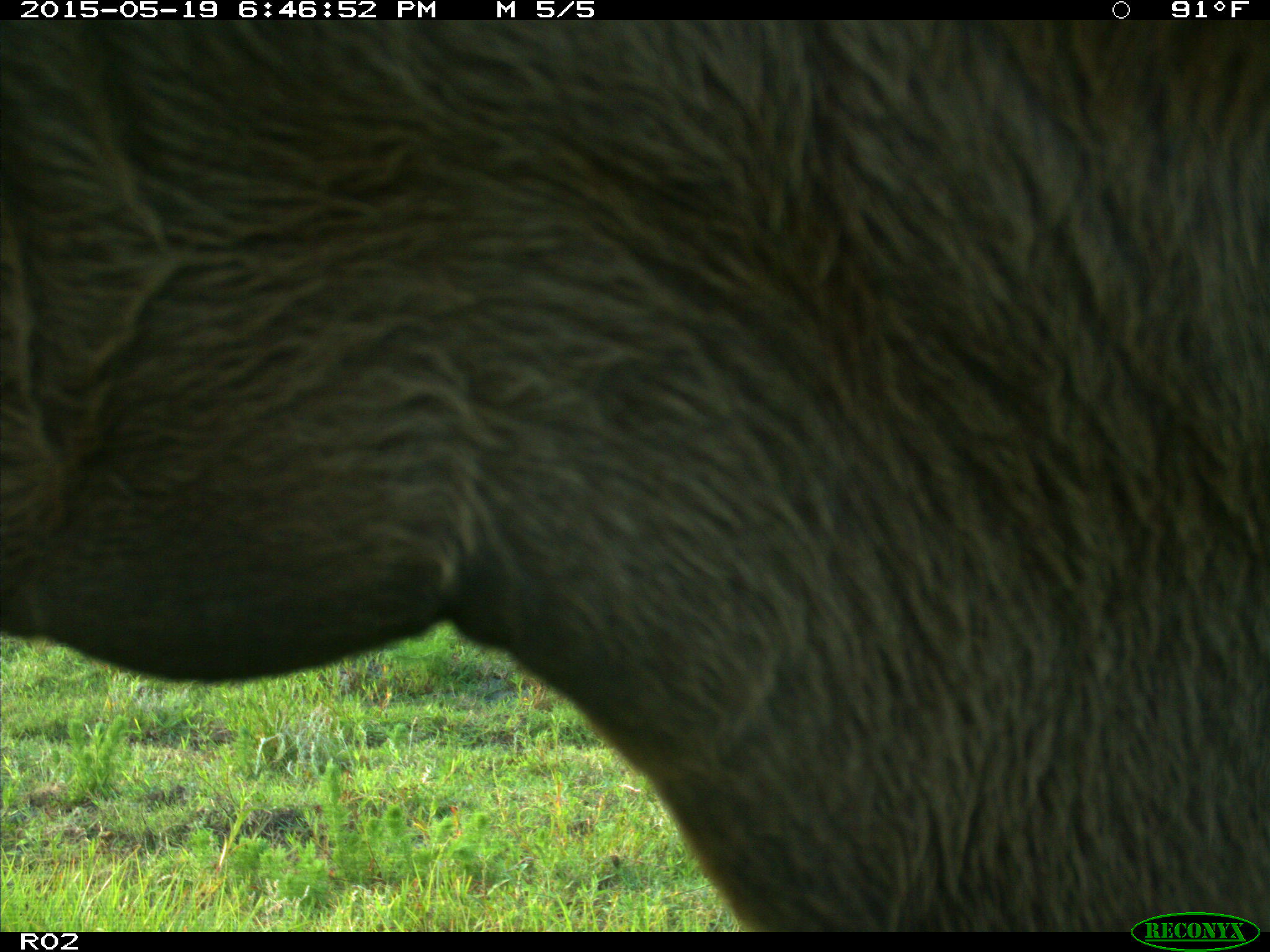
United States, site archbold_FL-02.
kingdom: Animalia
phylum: Chordata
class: Mammalia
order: Artiodactyla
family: Bovidae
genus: Bos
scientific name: Bos taurus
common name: domestic cow